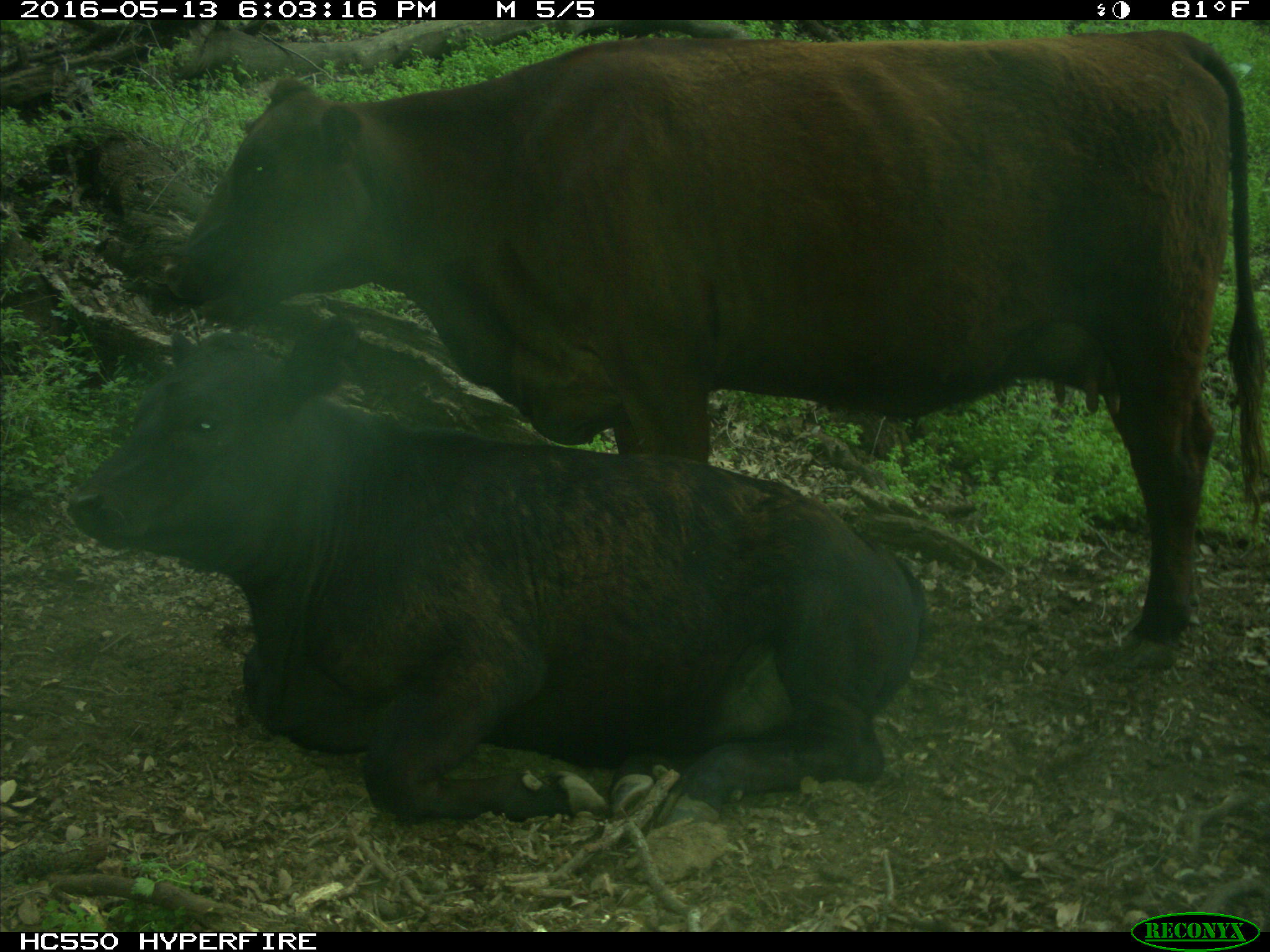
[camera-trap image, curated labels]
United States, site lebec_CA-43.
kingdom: Animalia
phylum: Chordata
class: Mammalia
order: Artiodactyla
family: Bovidae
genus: Bos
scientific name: Bos taurus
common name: domestic cow